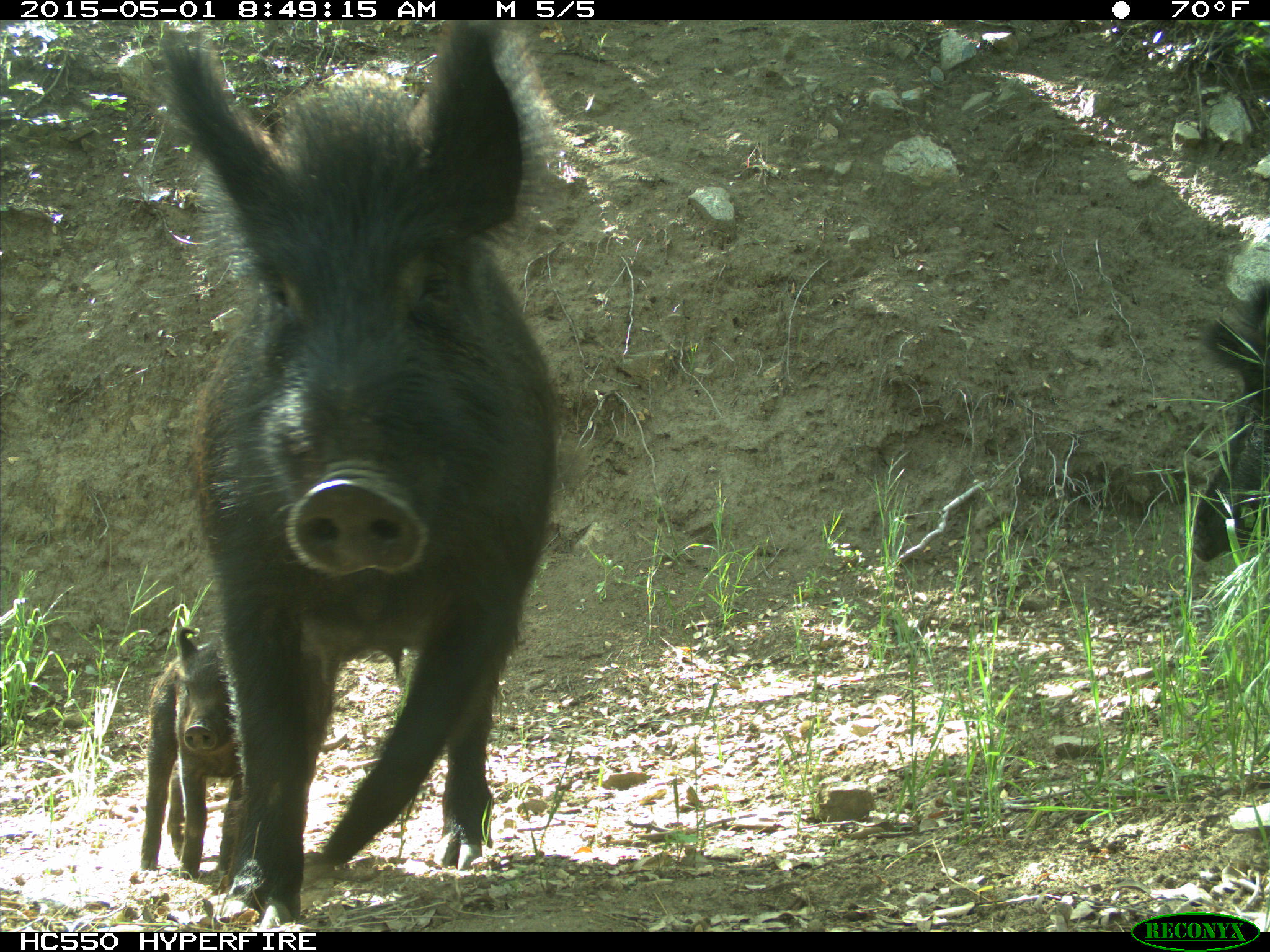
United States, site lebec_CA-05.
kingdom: Animalia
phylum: Chordata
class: Mammalia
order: Artiodactyla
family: Suidae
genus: Sus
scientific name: Sus scrofa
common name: wild boar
Sus scrofa (wild boar).